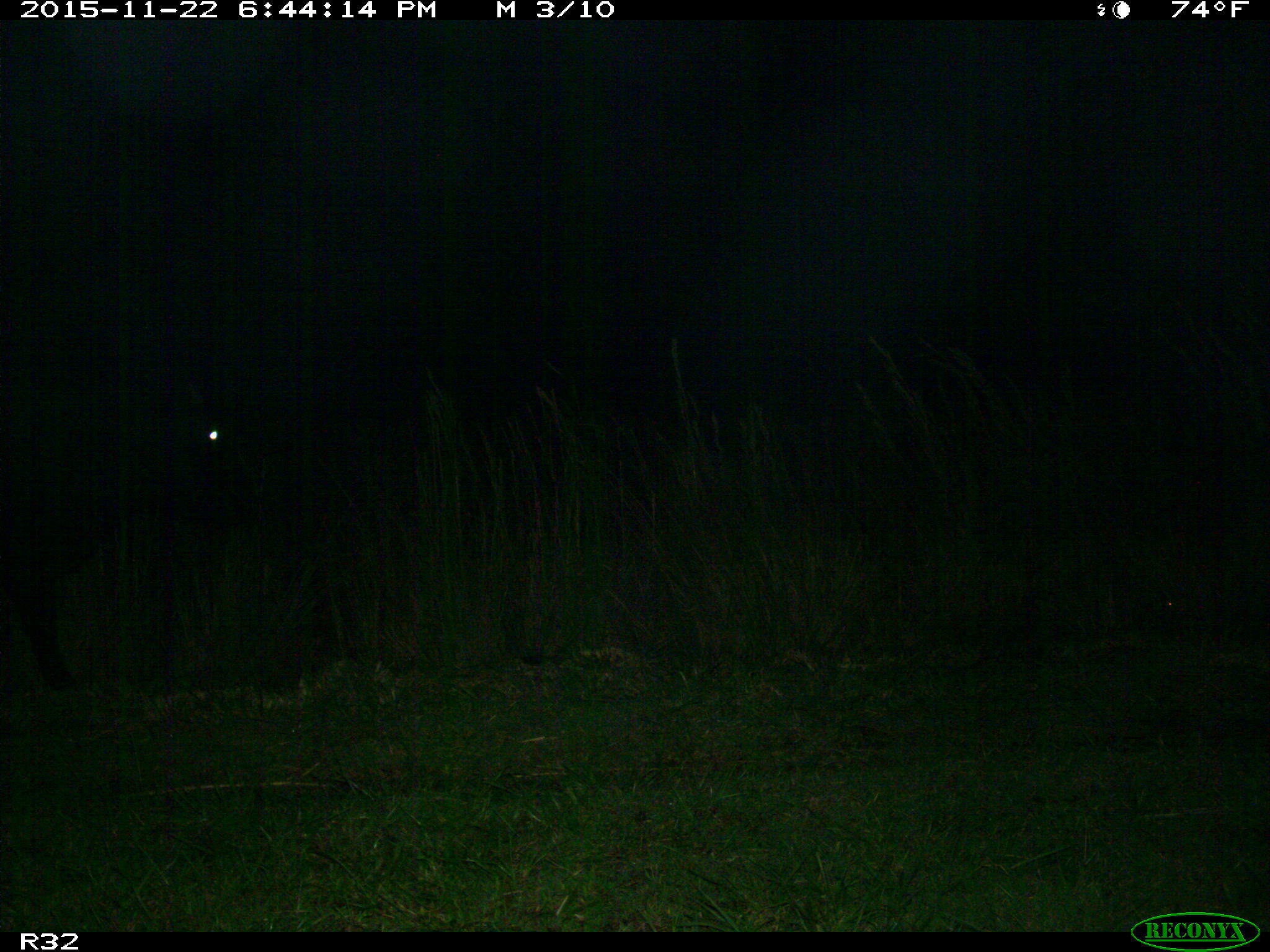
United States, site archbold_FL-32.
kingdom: Animalia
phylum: Chordata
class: Mammalia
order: Artiodactyla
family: Bovidae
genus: Bos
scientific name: Bos taurus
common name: domestic cow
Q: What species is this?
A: Bos taurus (domestic cow).